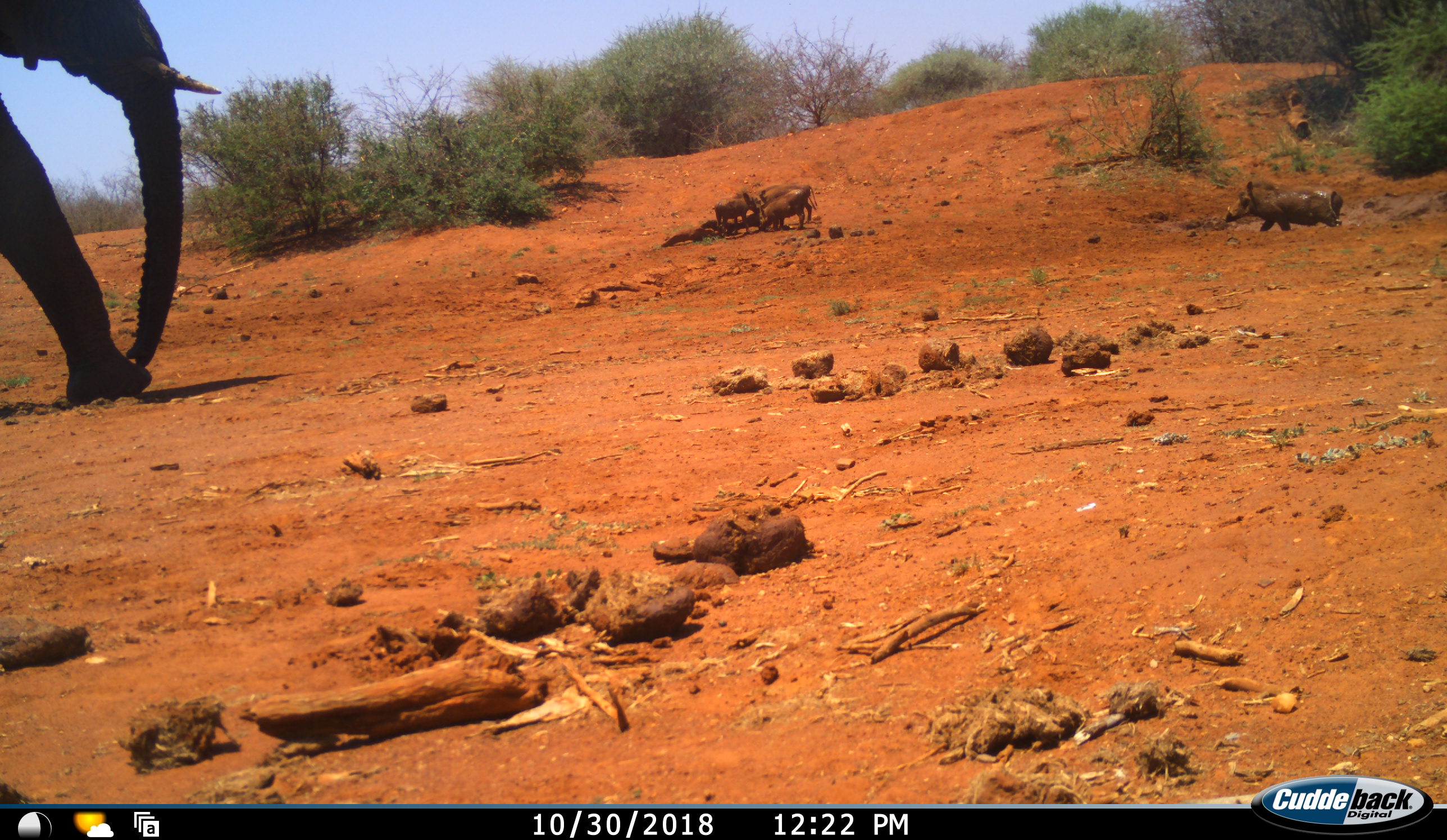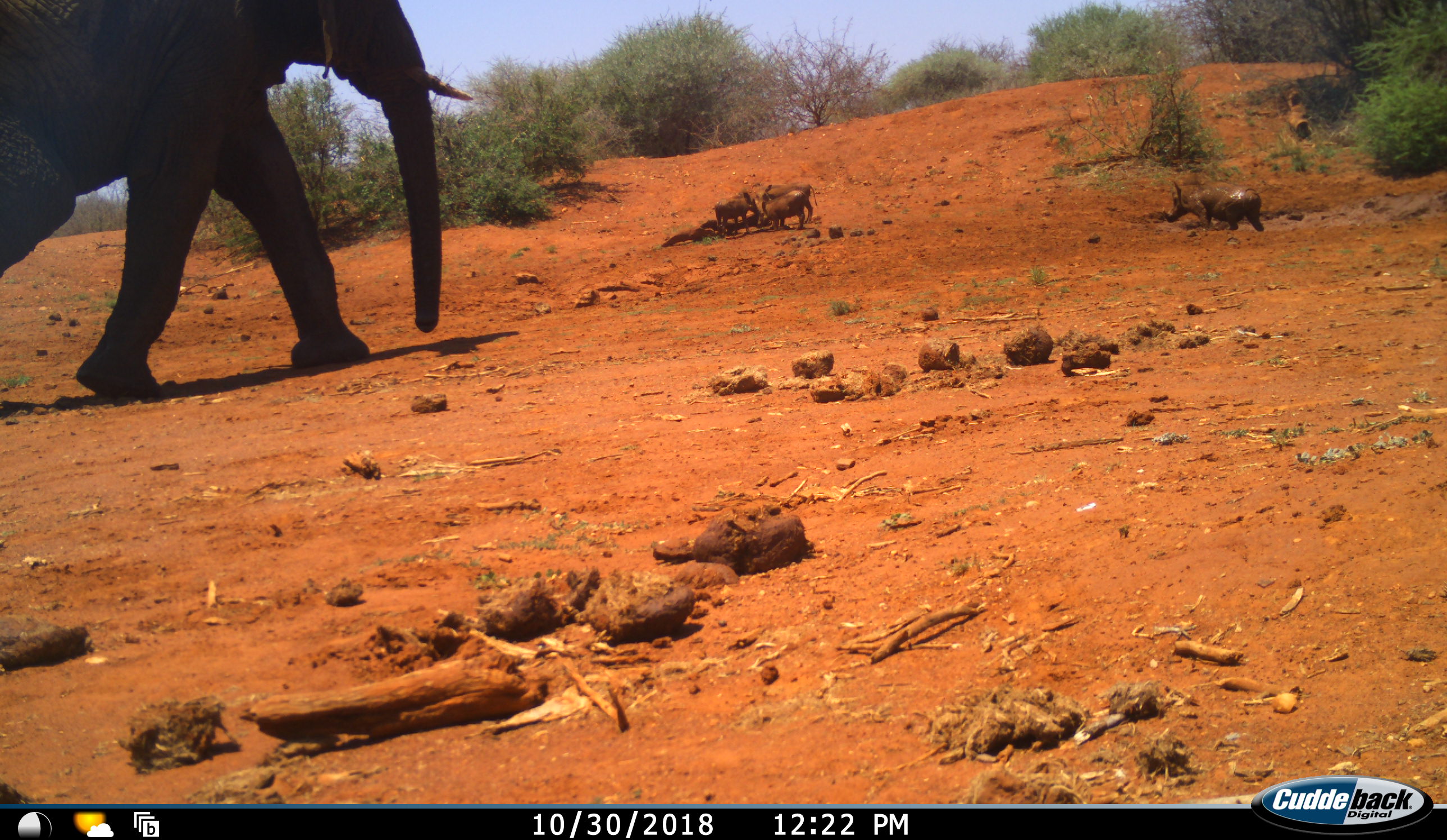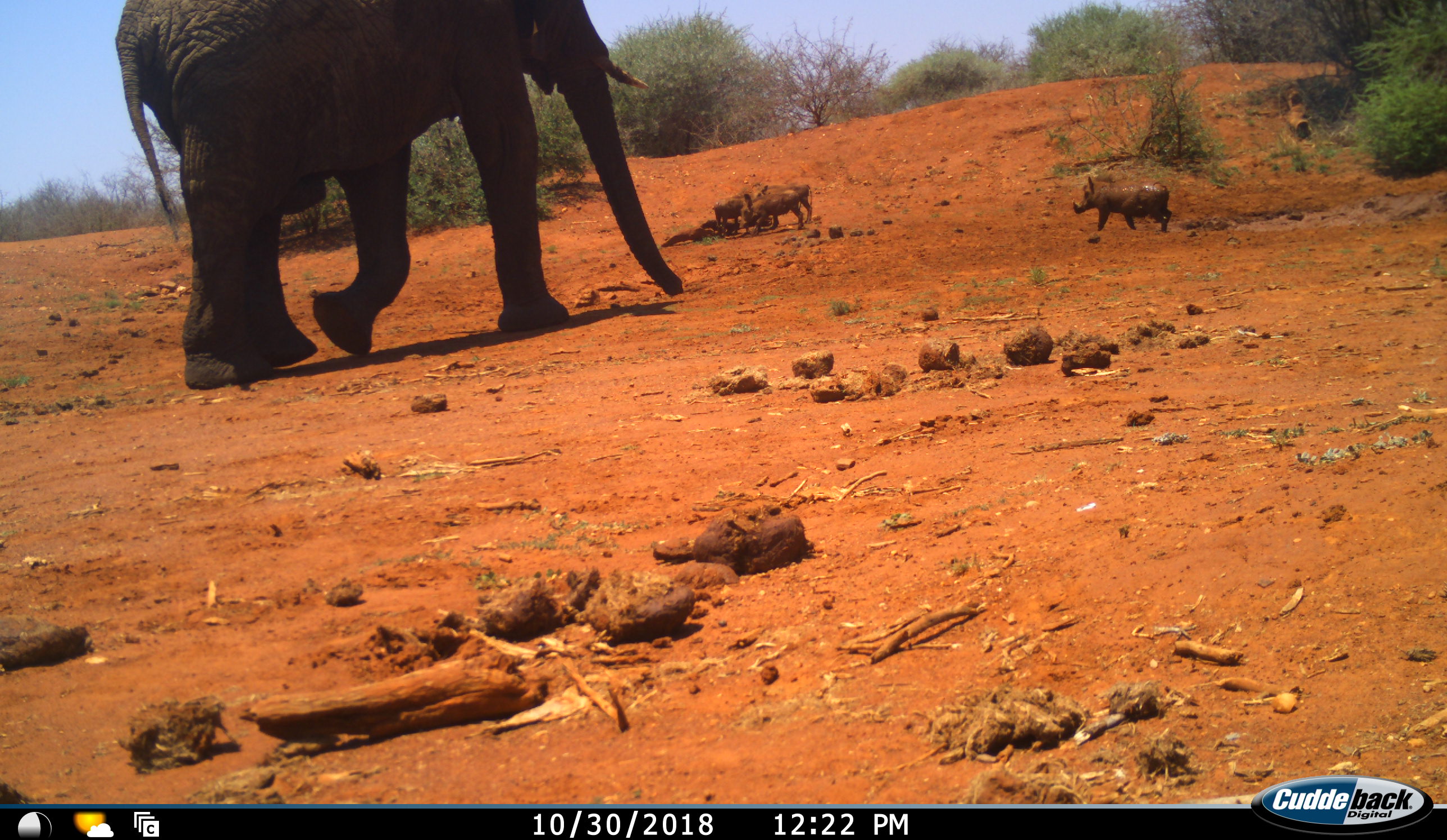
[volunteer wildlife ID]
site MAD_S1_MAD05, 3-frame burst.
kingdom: Animalia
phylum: Chordata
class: Mammalia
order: Proboscidea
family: Elephantidae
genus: Loxodonta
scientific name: Loxodonta africana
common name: african bush elephant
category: elephant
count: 1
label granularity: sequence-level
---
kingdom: Animalia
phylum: Chordata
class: Mammalia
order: Artiodactyla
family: Suidae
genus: Phacochoerus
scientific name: Phacochoerus africanus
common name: warthog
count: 4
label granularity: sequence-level